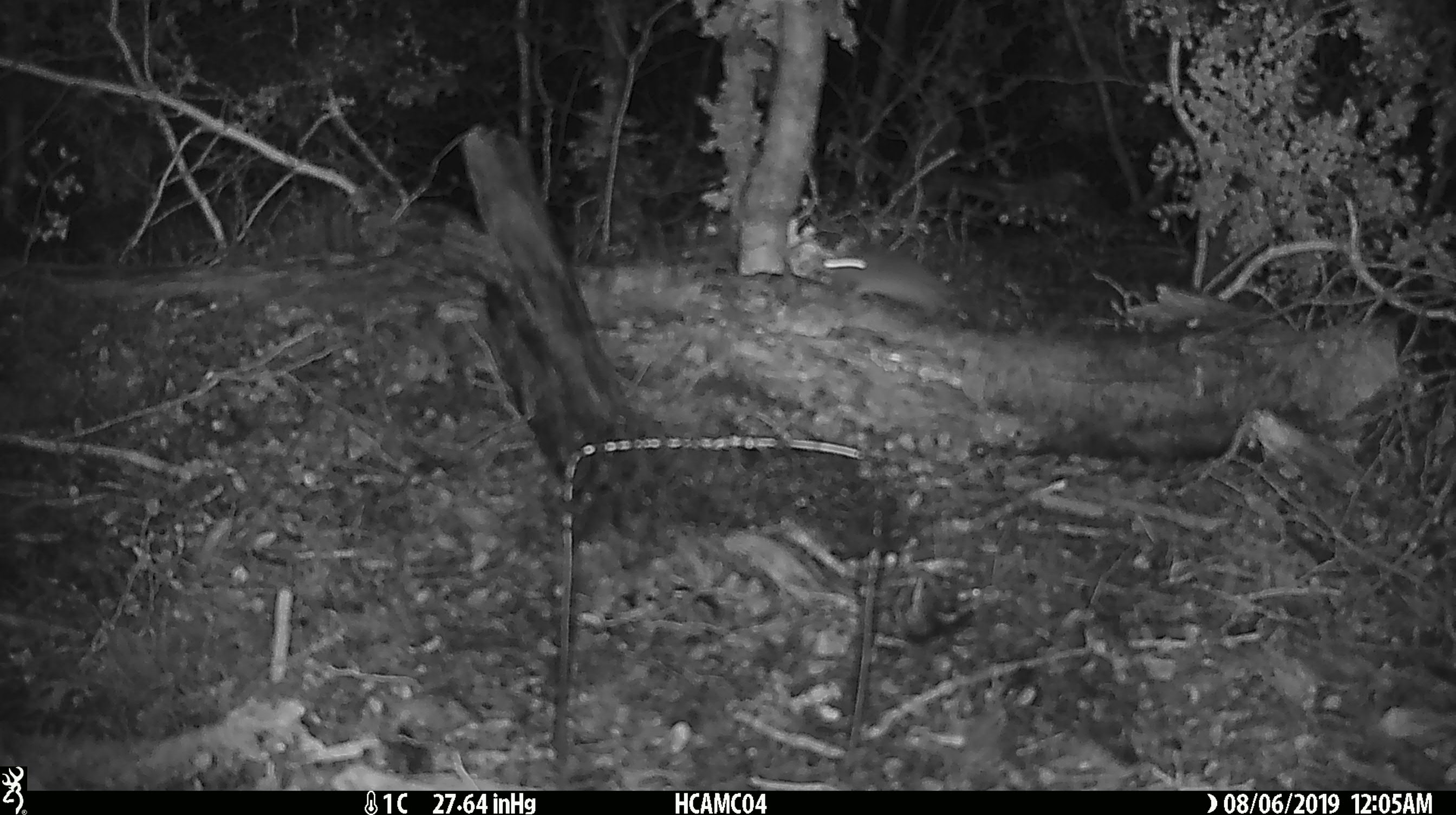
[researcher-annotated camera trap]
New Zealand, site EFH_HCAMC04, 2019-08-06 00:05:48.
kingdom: Animalia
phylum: Chordata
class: Mammalia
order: Rodentia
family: Muridae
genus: Mus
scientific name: Mus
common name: mouse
Mouse (Mus).